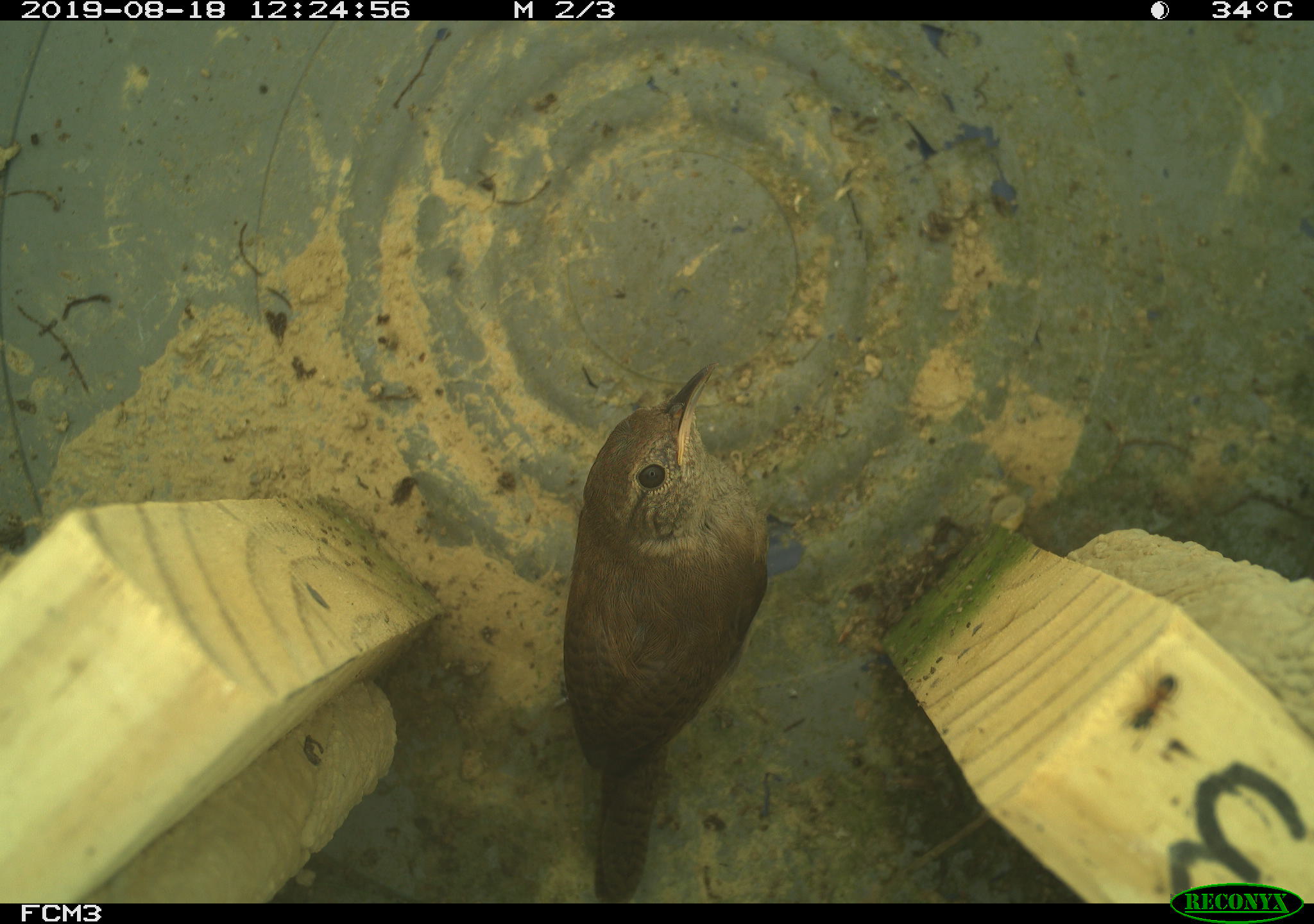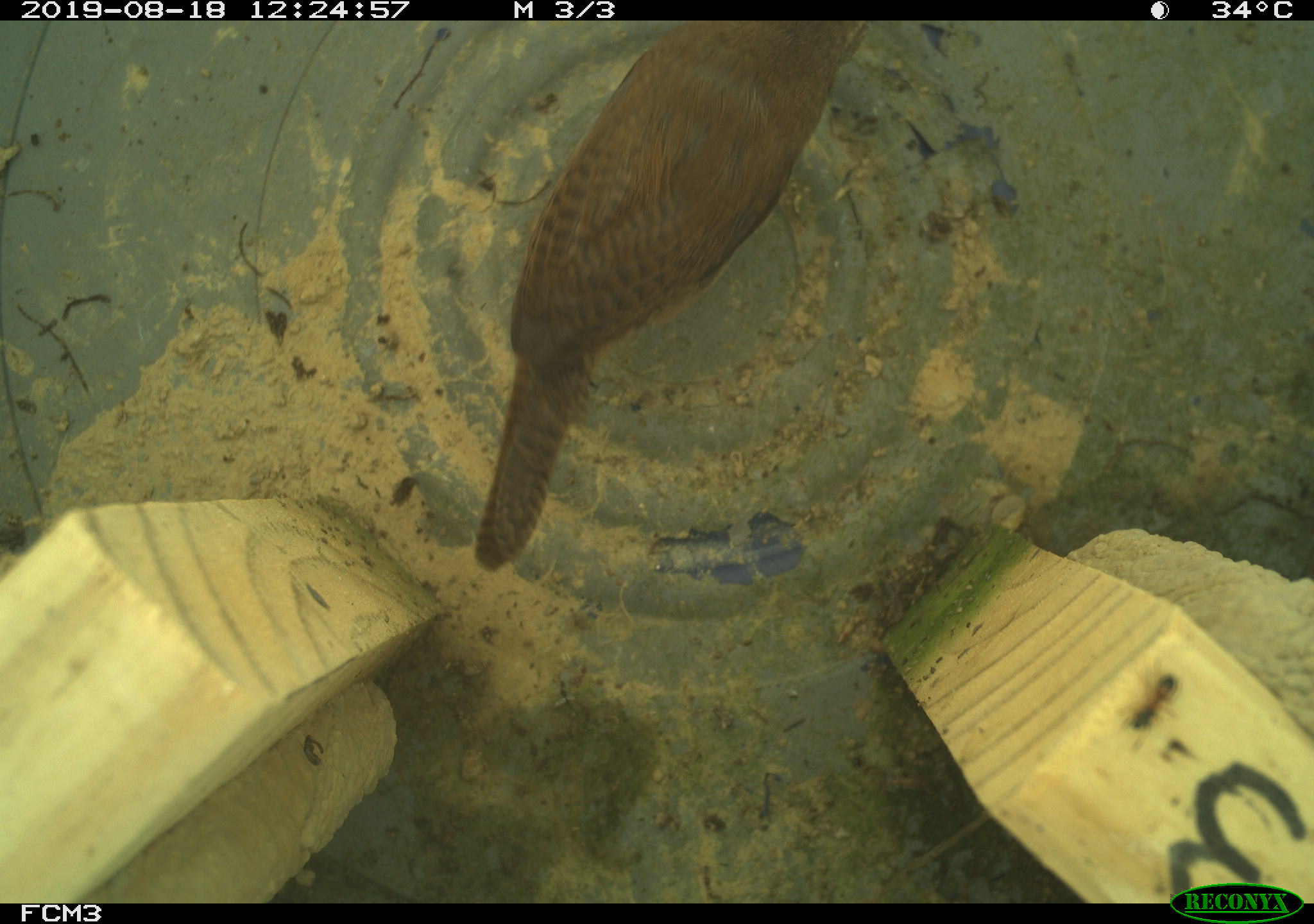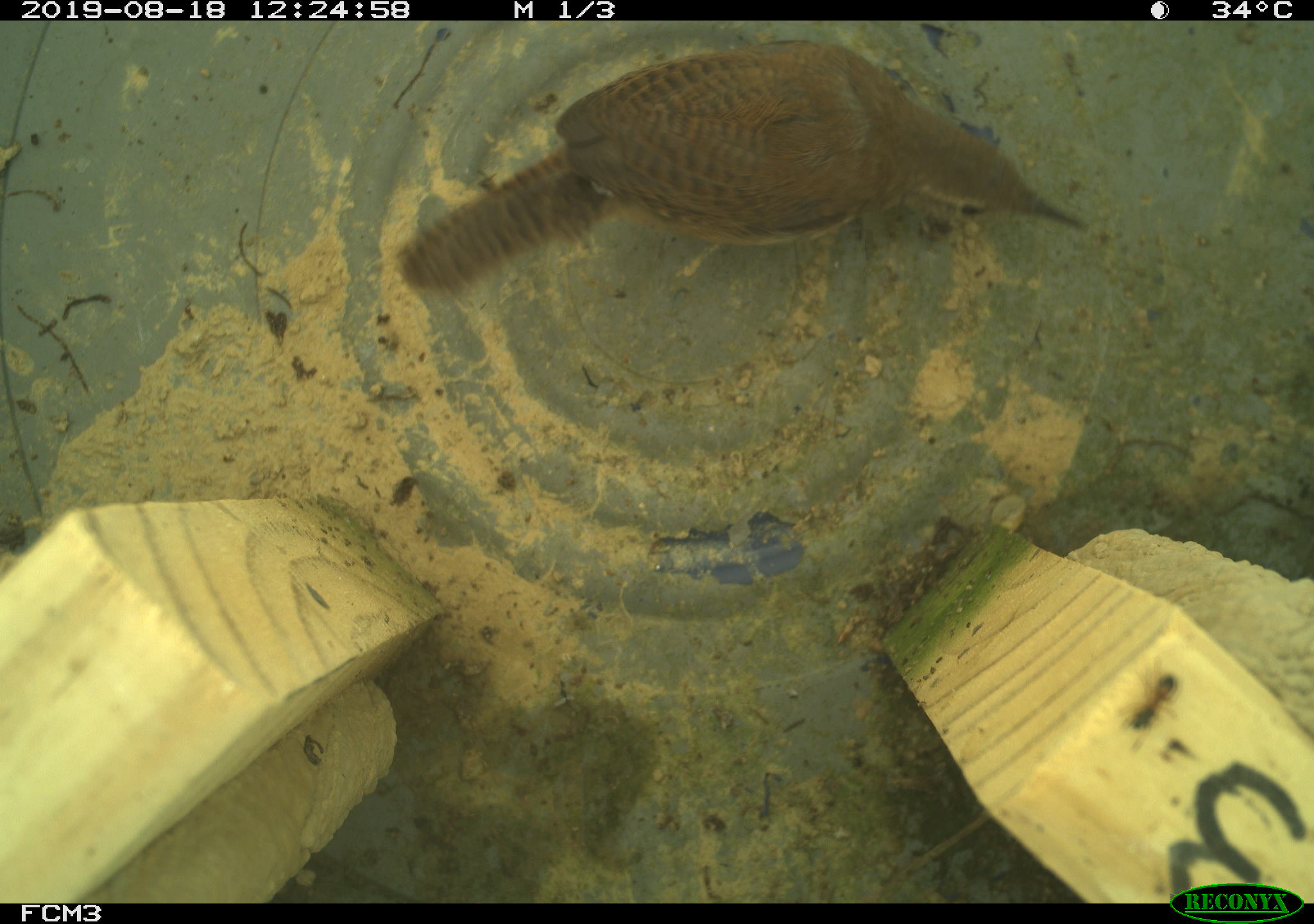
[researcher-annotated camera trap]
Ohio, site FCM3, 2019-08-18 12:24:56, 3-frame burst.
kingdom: Animalia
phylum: Chordata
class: Aves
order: Passeriformes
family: Troglodytidae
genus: Troglodytes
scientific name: Troglodytes aedon aedon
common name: northern house wren